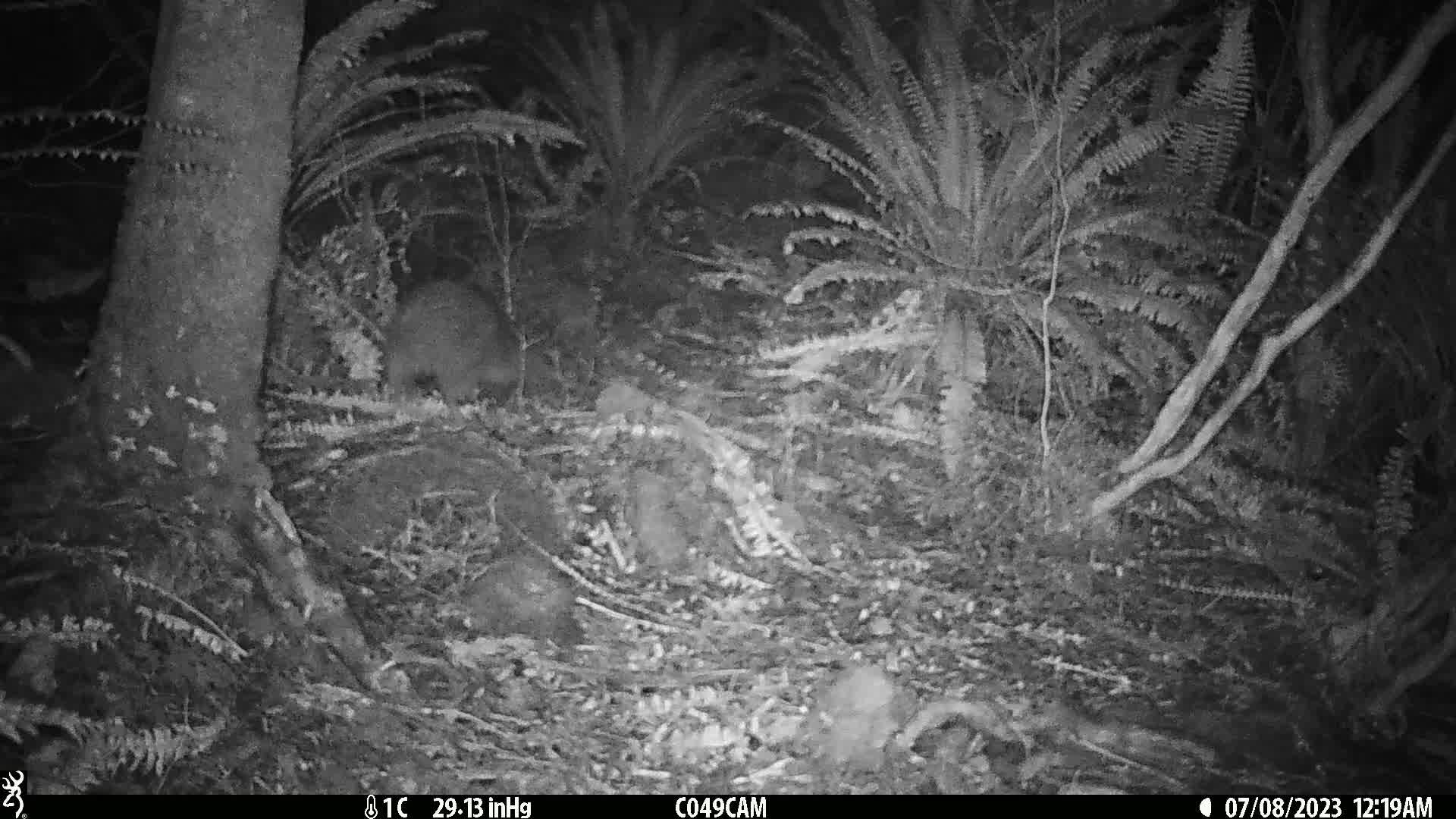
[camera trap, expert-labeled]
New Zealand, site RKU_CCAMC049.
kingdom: Animalia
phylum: Chordata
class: Aves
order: Apterygiformes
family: Apterygidae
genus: Apteryx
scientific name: Apteryx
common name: kiwi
Kiwi (Apteryx).